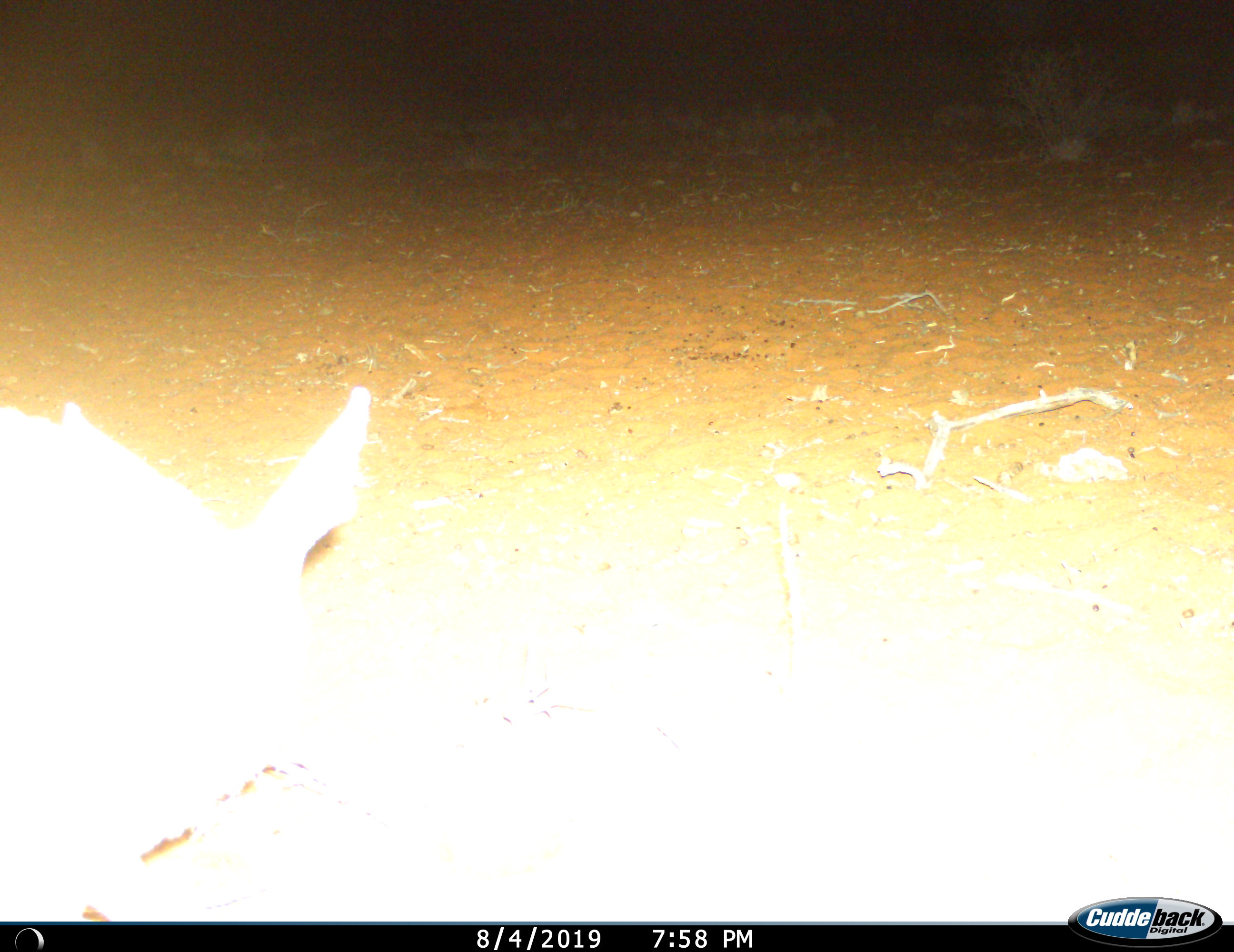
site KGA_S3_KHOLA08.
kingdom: Animalia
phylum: Chordata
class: Mammalia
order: Lagomorpha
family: Leporidae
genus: Lepus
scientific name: Lepus capensis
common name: cape hare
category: harecape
Harecape (cape hare) (Lepus capensis), count 1. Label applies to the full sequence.